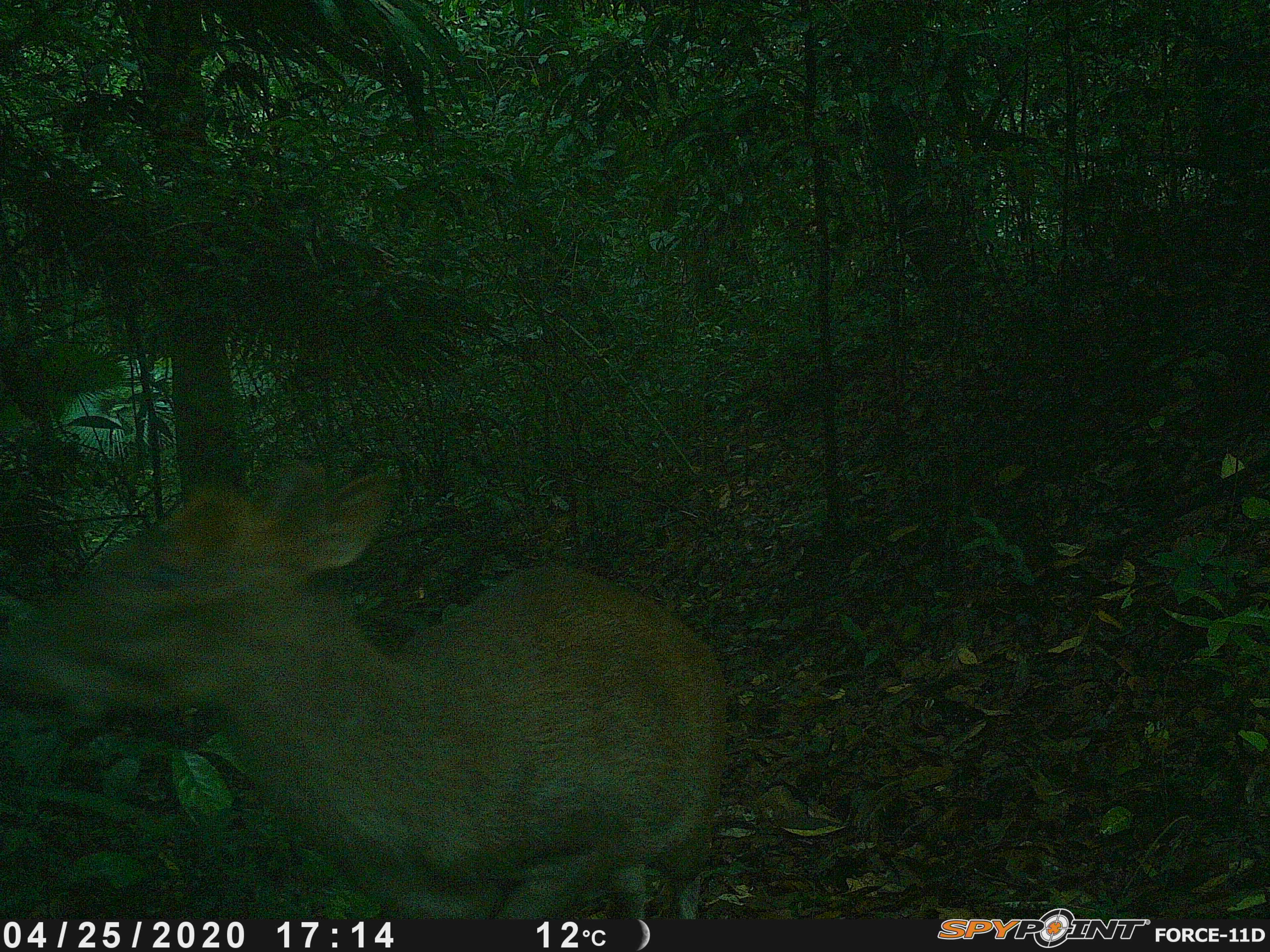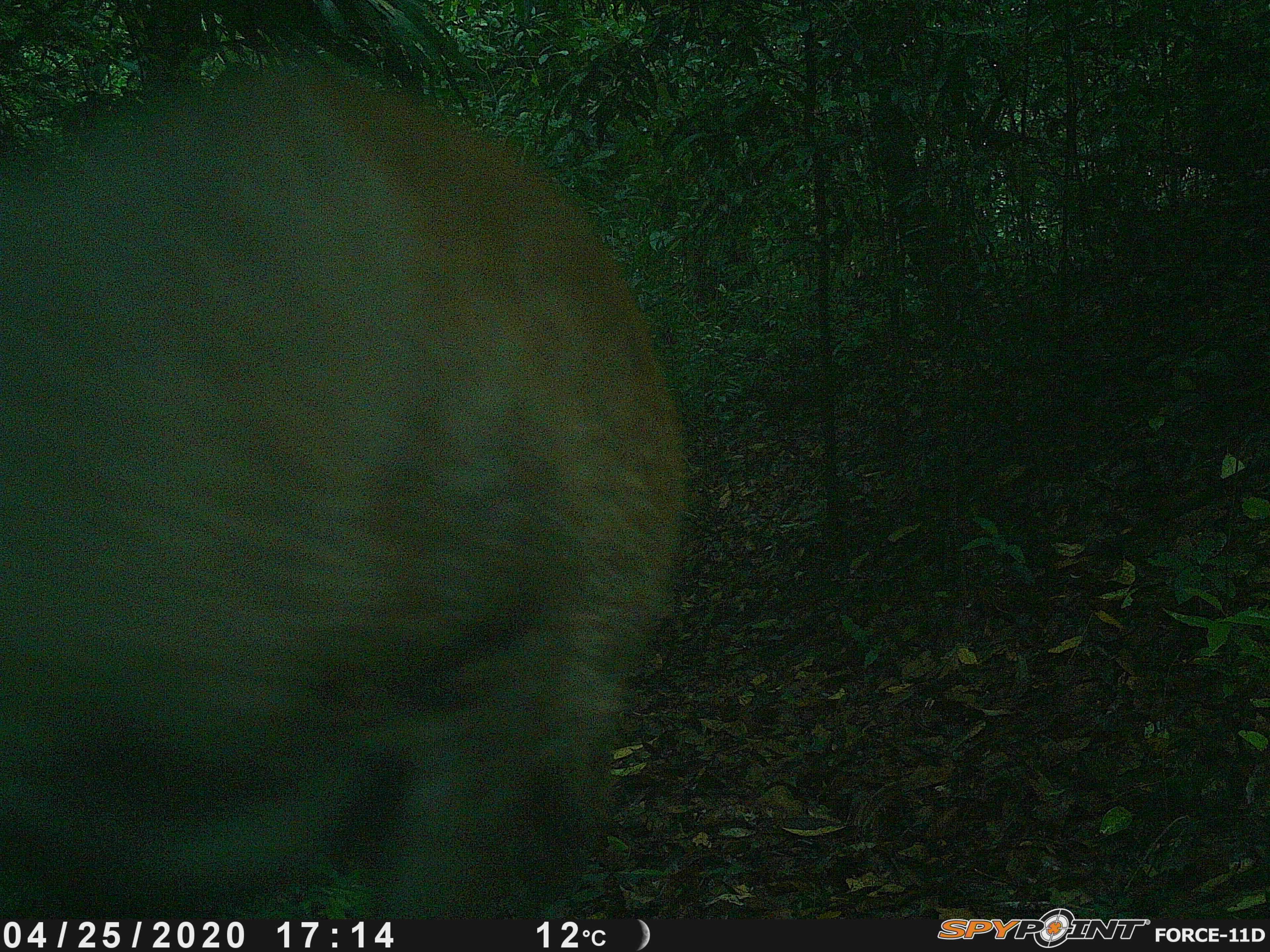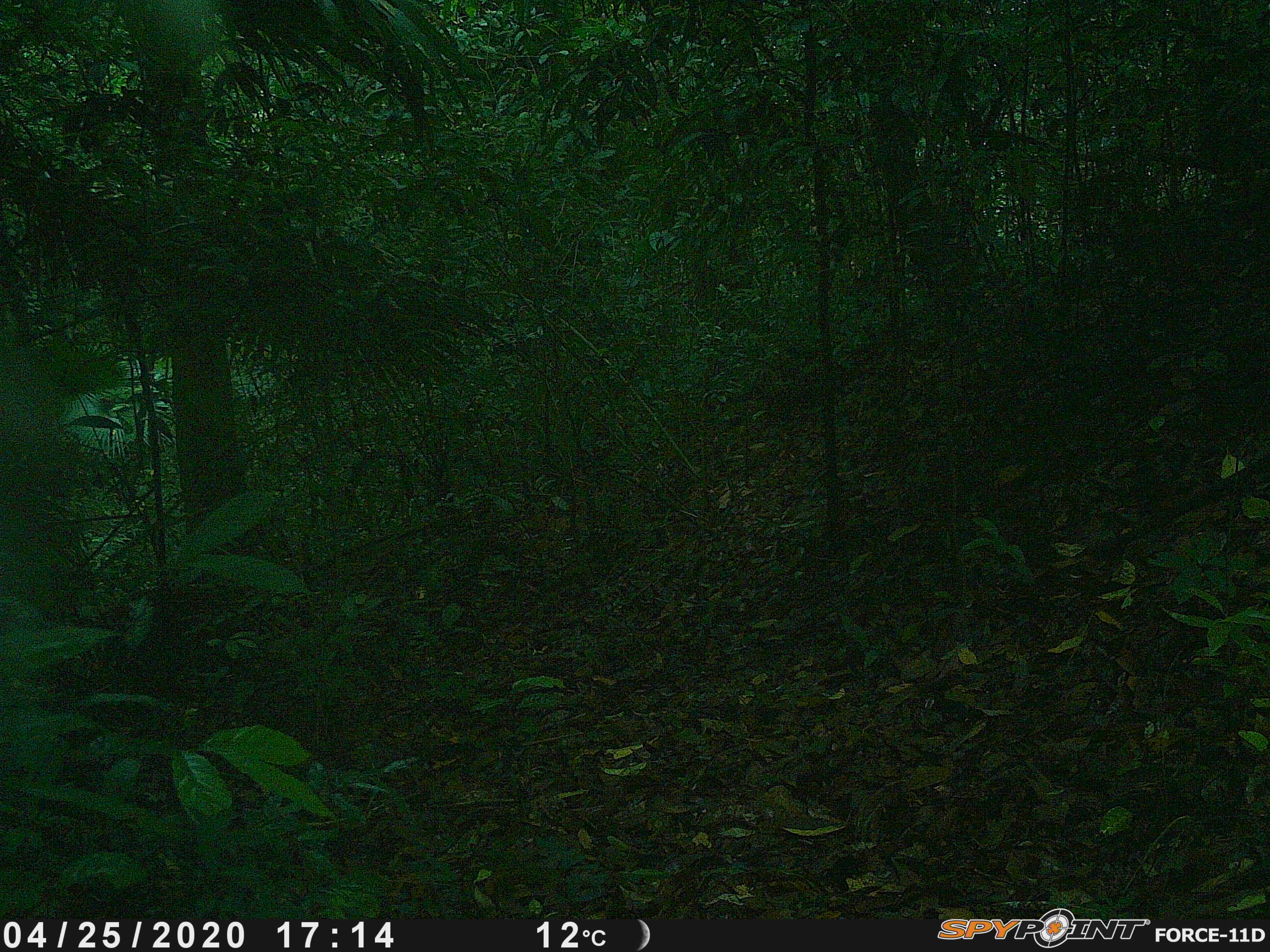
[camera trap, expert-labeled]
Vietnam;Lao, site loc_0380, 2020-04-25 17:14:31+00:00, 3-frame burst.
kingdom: Animalia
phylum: Chordata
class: Mammalia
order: Artiodactyla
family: Cervidae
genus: Muntiacus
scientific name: Muntiacus rooseveltorum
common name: roosevelt's muntjac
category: roosevelts muntjac group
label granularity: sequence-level